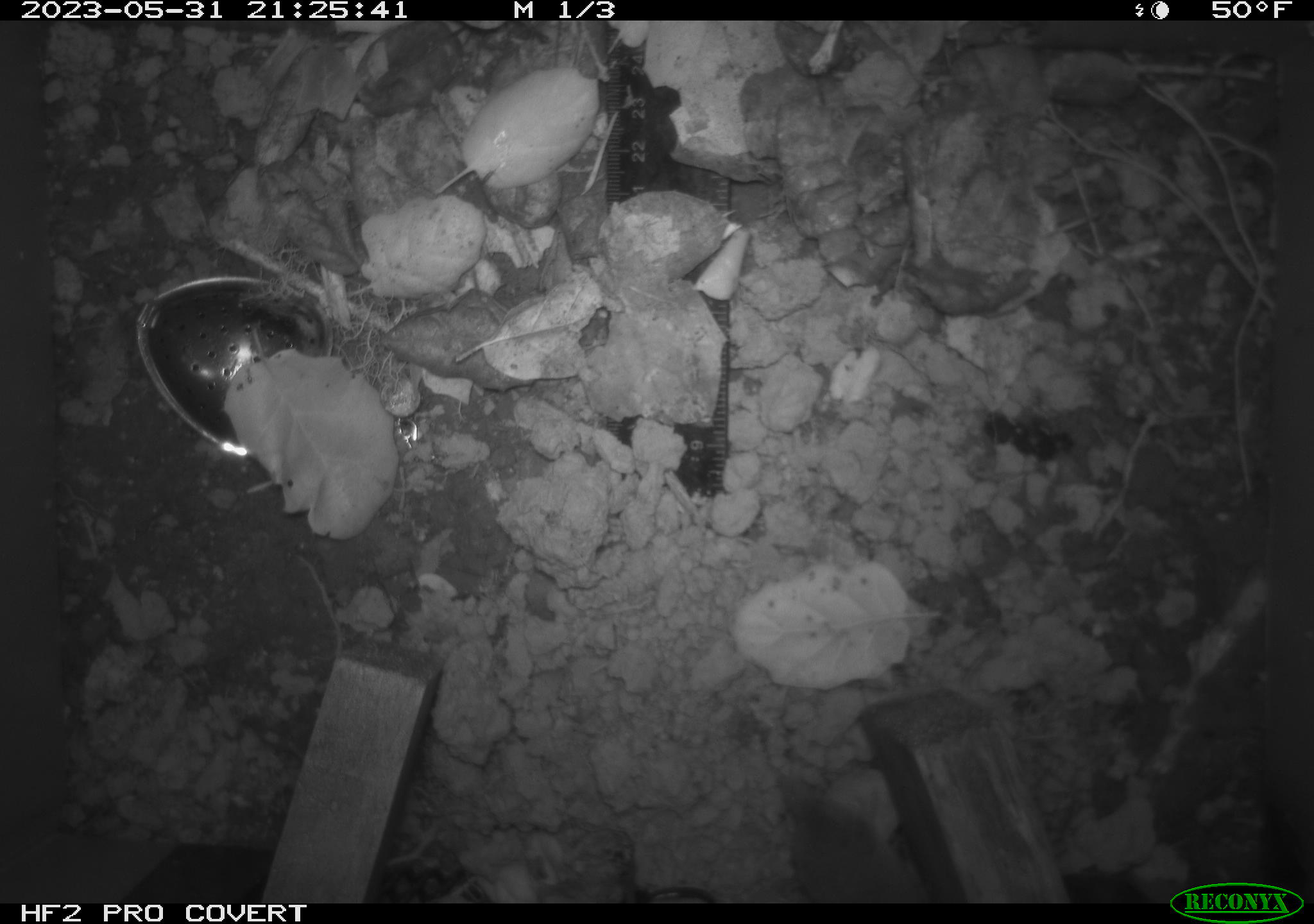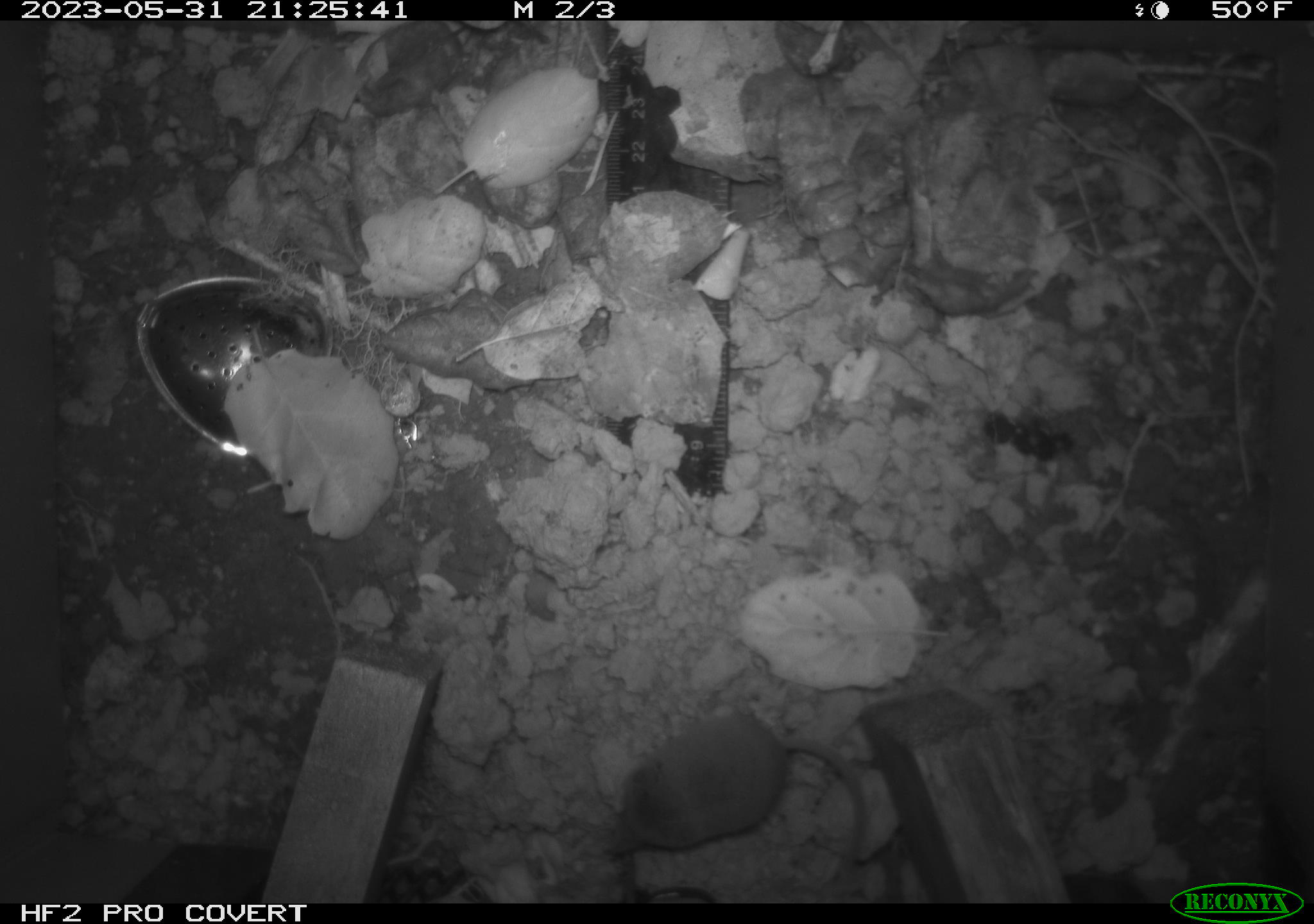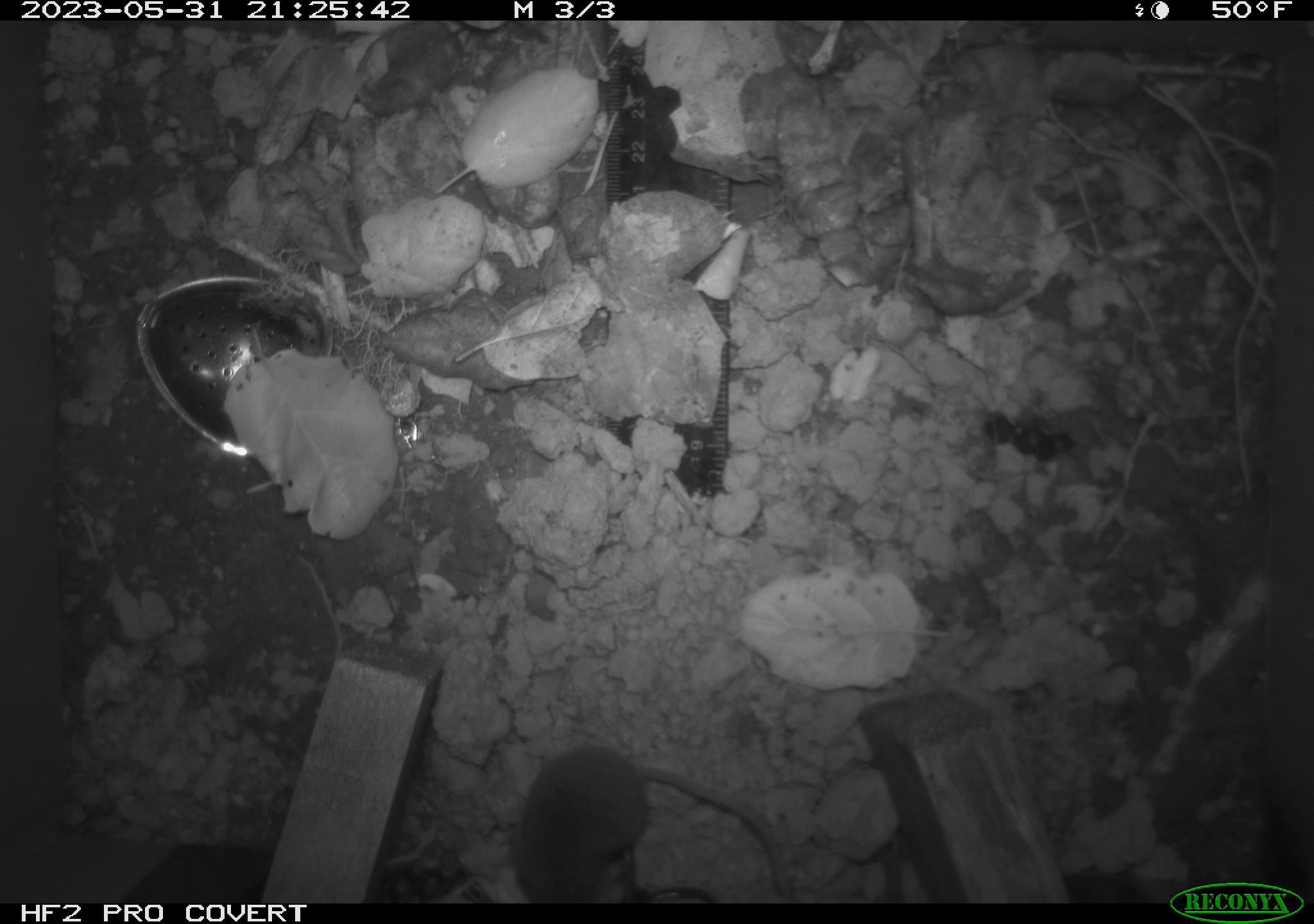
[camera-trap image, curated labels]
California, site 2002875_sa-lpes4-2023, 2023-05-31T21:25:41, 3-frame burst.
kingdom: Animalia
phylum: Chordata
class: Mammalia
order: Eulipotyphla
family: Soricidae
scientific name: Soricidae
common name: shrews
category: soricidae family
Soricidae family (shrews) (Soricidae).